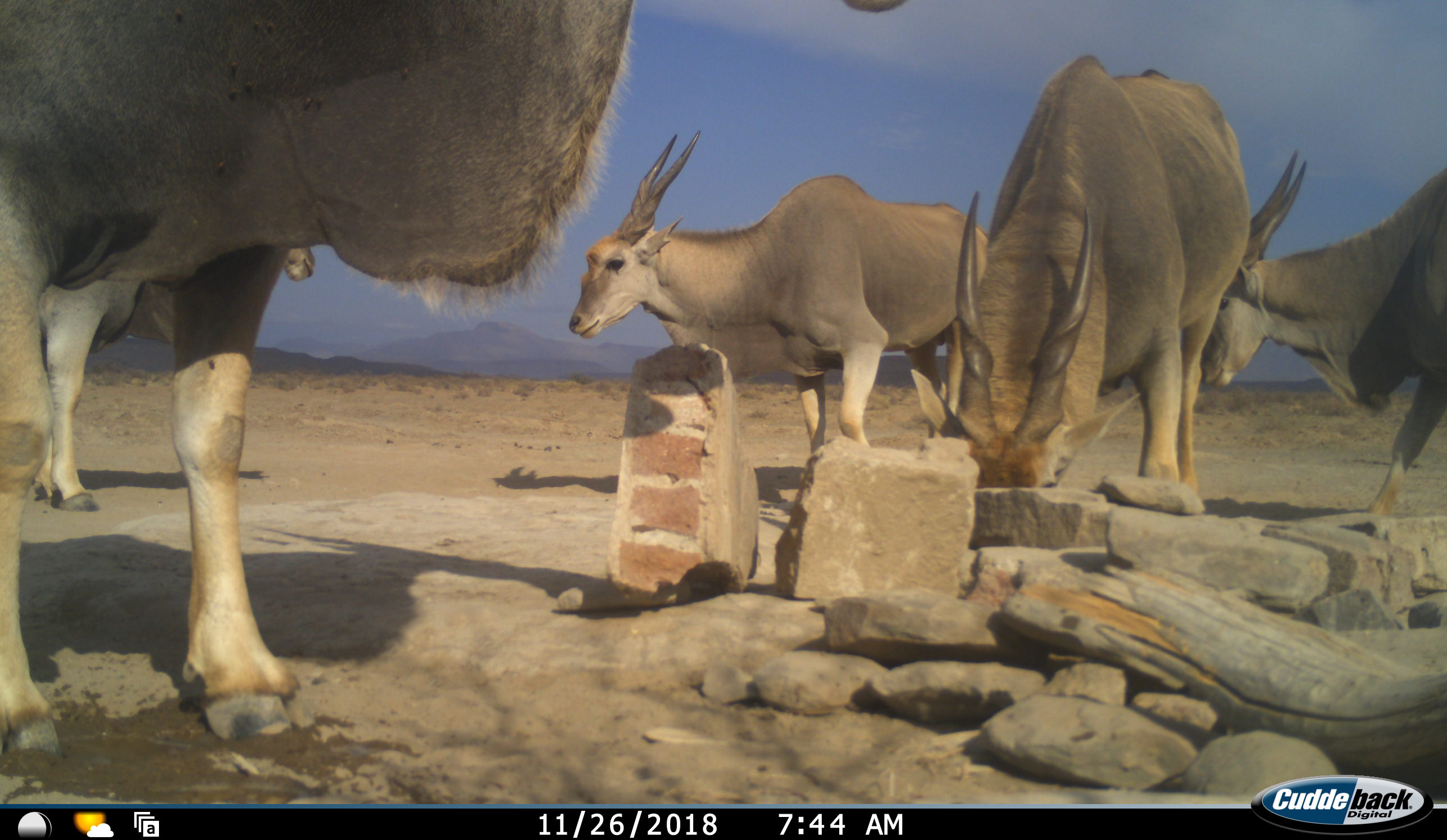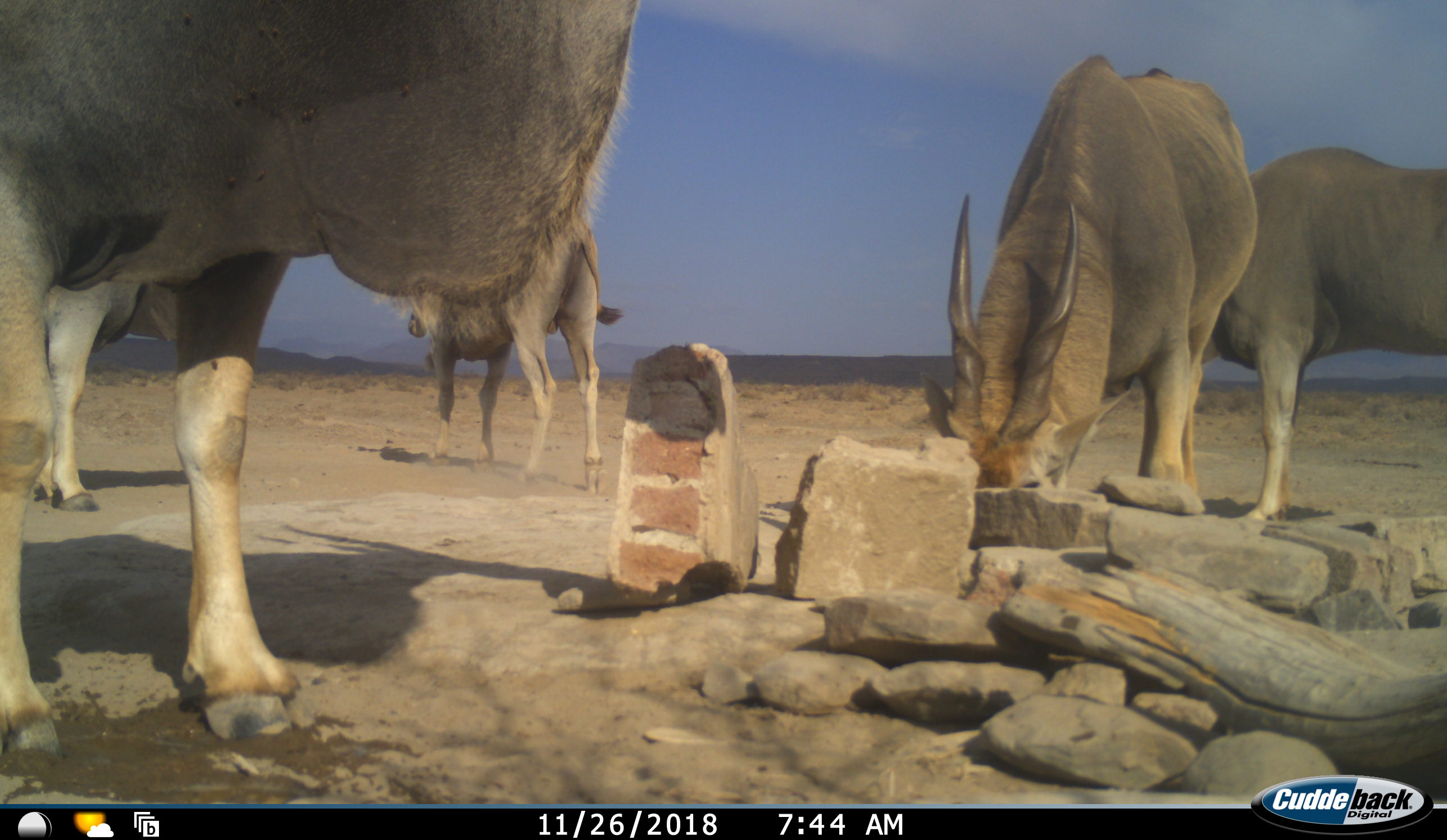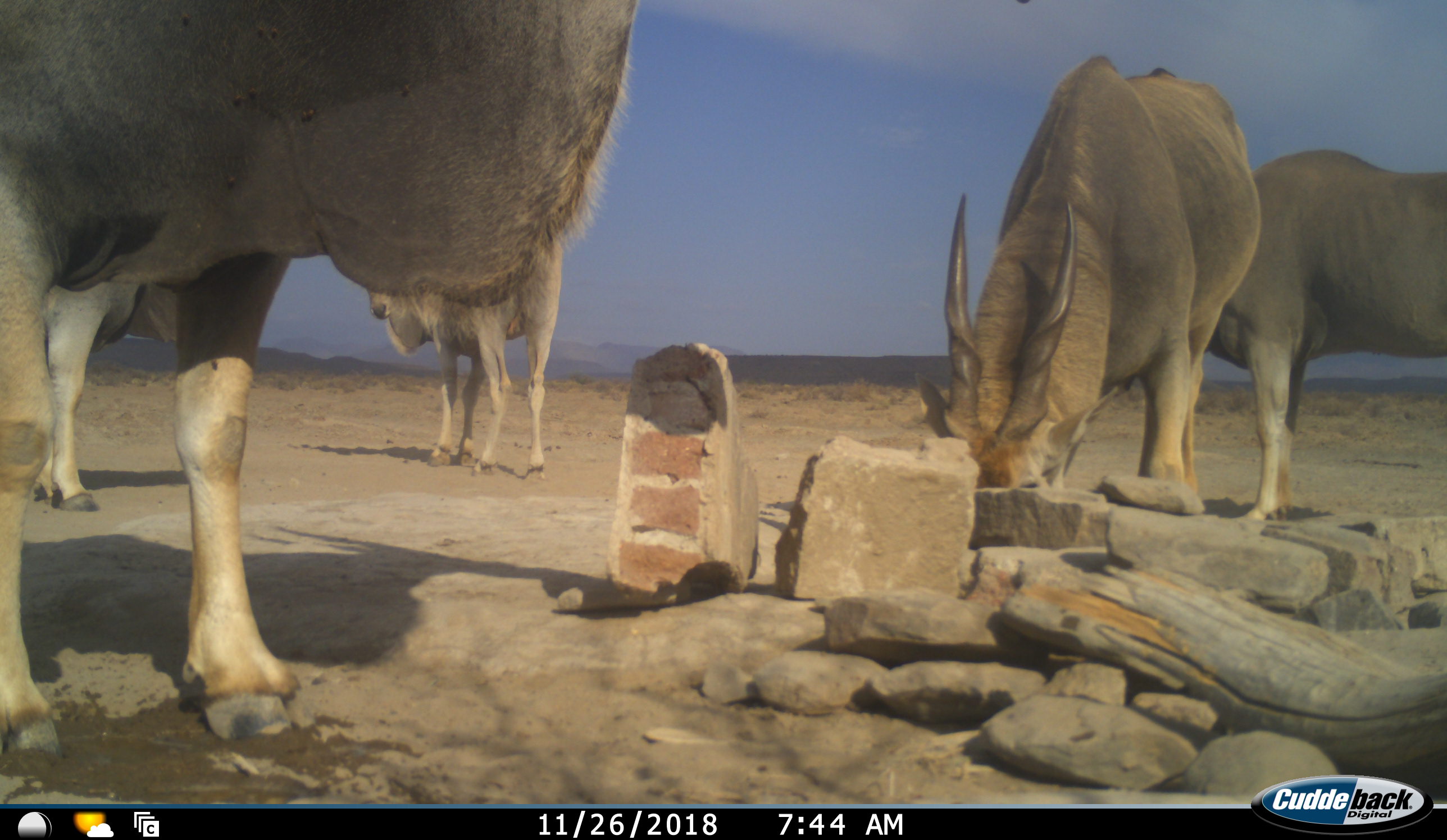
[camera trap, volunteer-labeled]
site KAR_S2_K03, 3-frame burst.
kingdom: Animalia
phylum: Chordata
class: Mammalia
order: Artiodactyla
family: Bovidae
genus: Tragelaphus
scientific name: Tragelaphus oryx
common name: eland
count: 5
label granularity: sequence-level